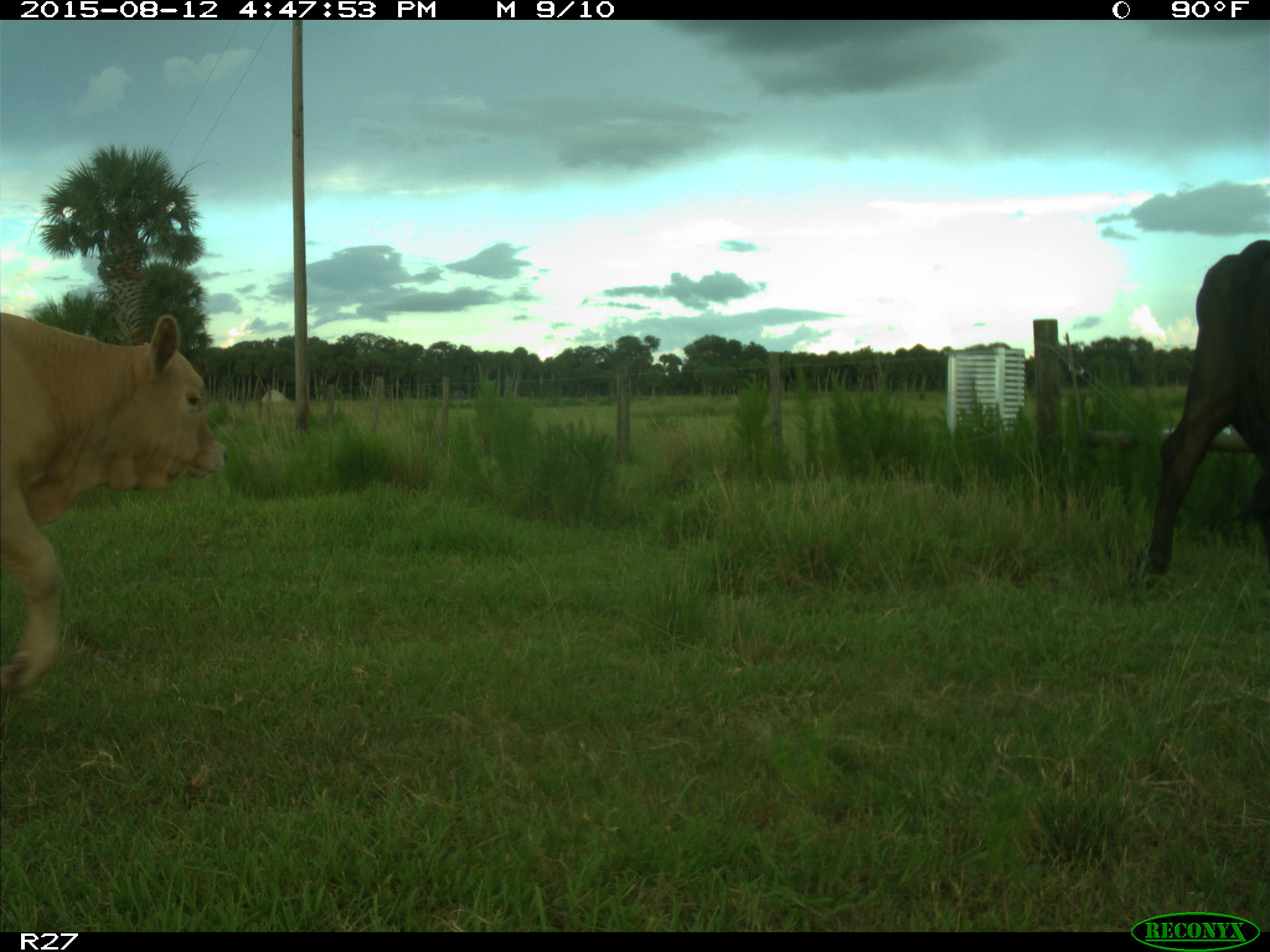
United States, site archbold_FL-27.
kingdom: Animalia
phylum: Chordata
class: Mammalia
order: Artiodactyla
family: Bovidae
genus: Bos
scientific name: Bos taurus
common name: domestic cow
Bos taurus (domestic cow).